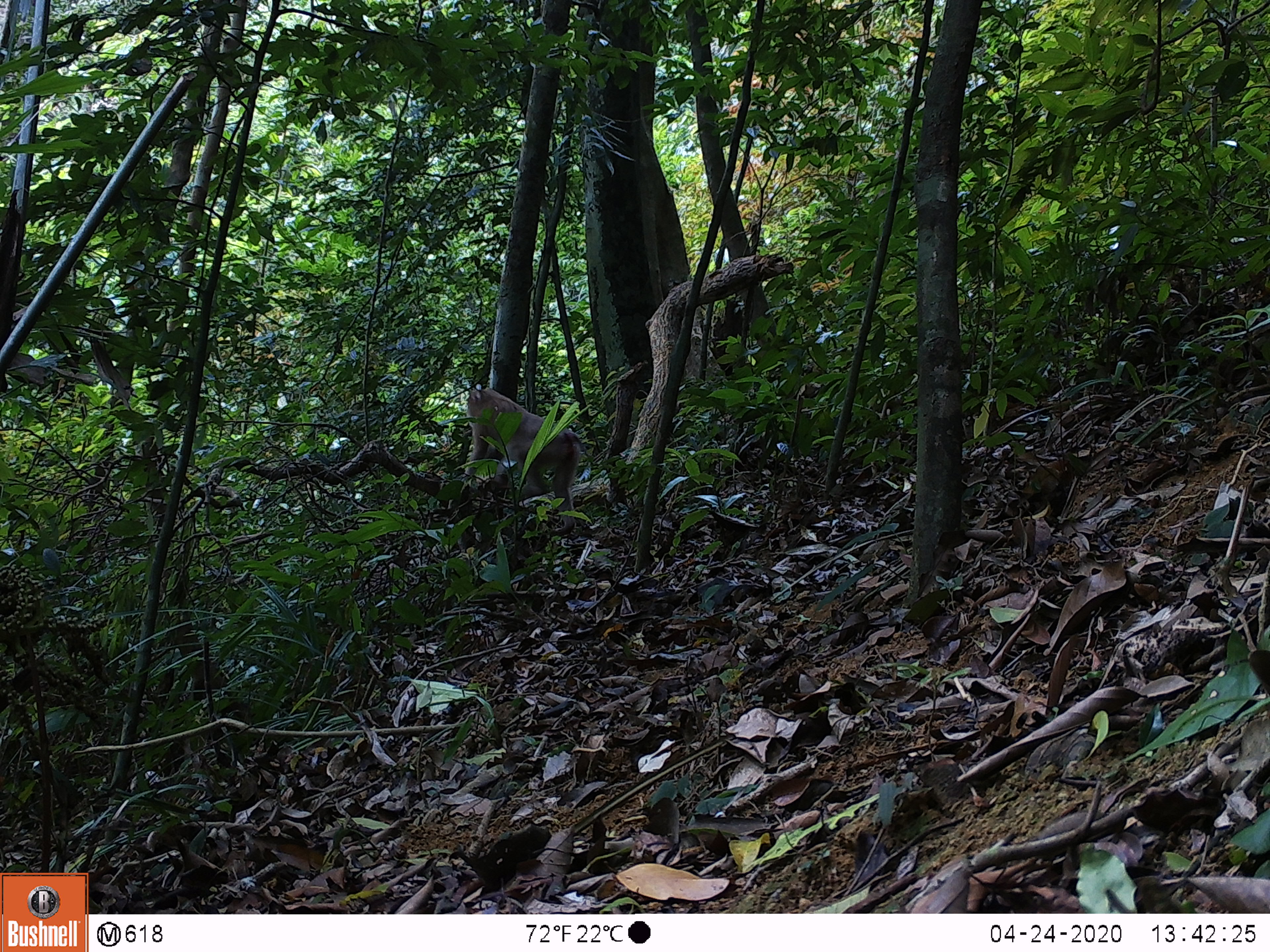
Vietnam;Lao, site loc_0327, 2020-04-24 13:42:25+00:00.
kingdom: Animalia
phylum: Chordata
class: Mammalia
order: Primates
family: Cercopithecidae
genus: Macaca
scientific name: Macaca nemestrina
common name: pig-tailed macaque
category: pig tailed macaque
Pig tailed macaque (pig-tailed macaque) (Macaca nemestrina). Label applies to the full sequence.